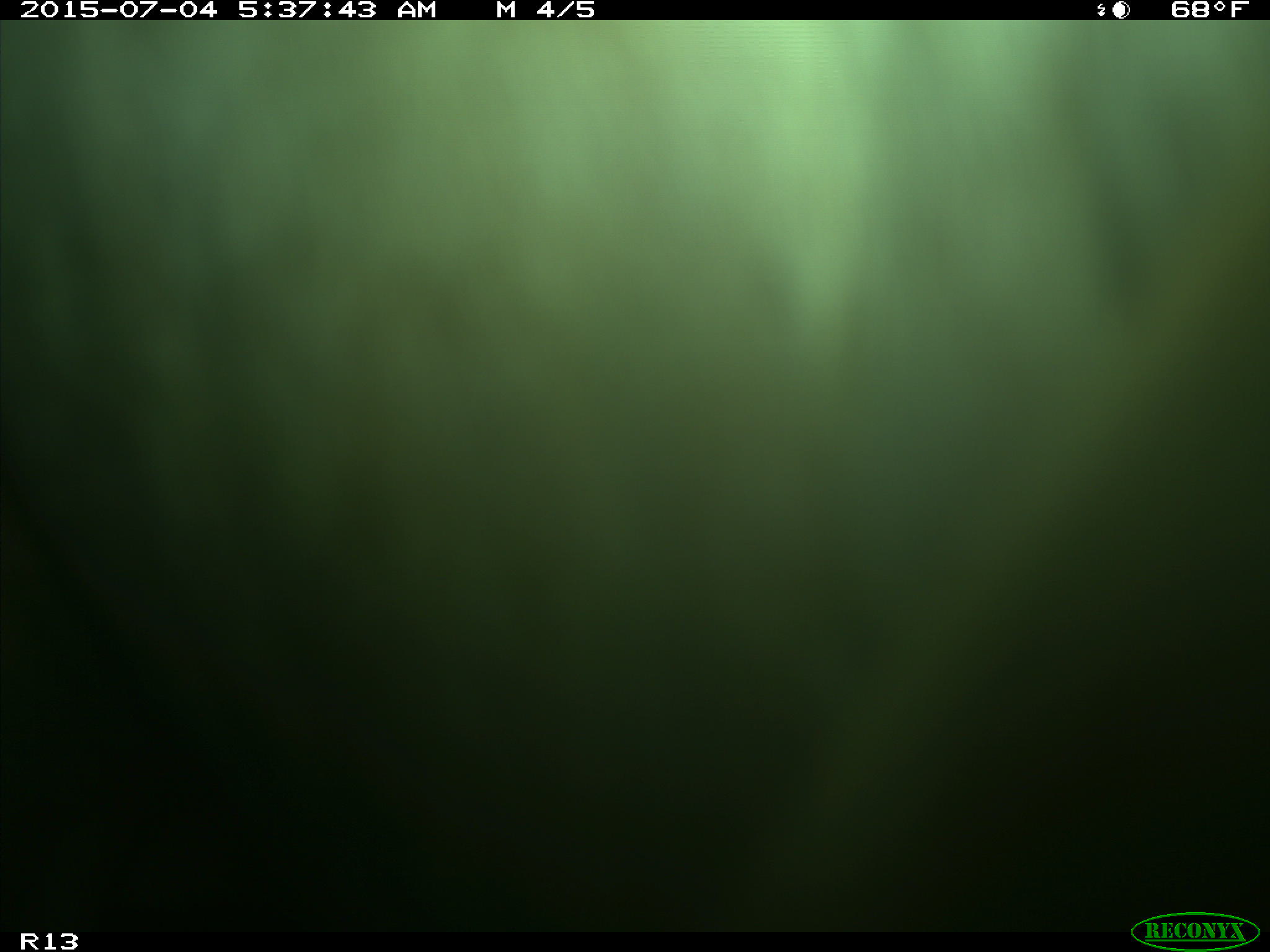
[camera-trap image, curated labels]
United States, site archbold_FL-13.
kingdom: Animalia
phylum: Chordata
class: Mammalia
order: Artiodactyla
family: Bovidae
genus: Bos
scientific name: Bos taurus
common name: domestic cow